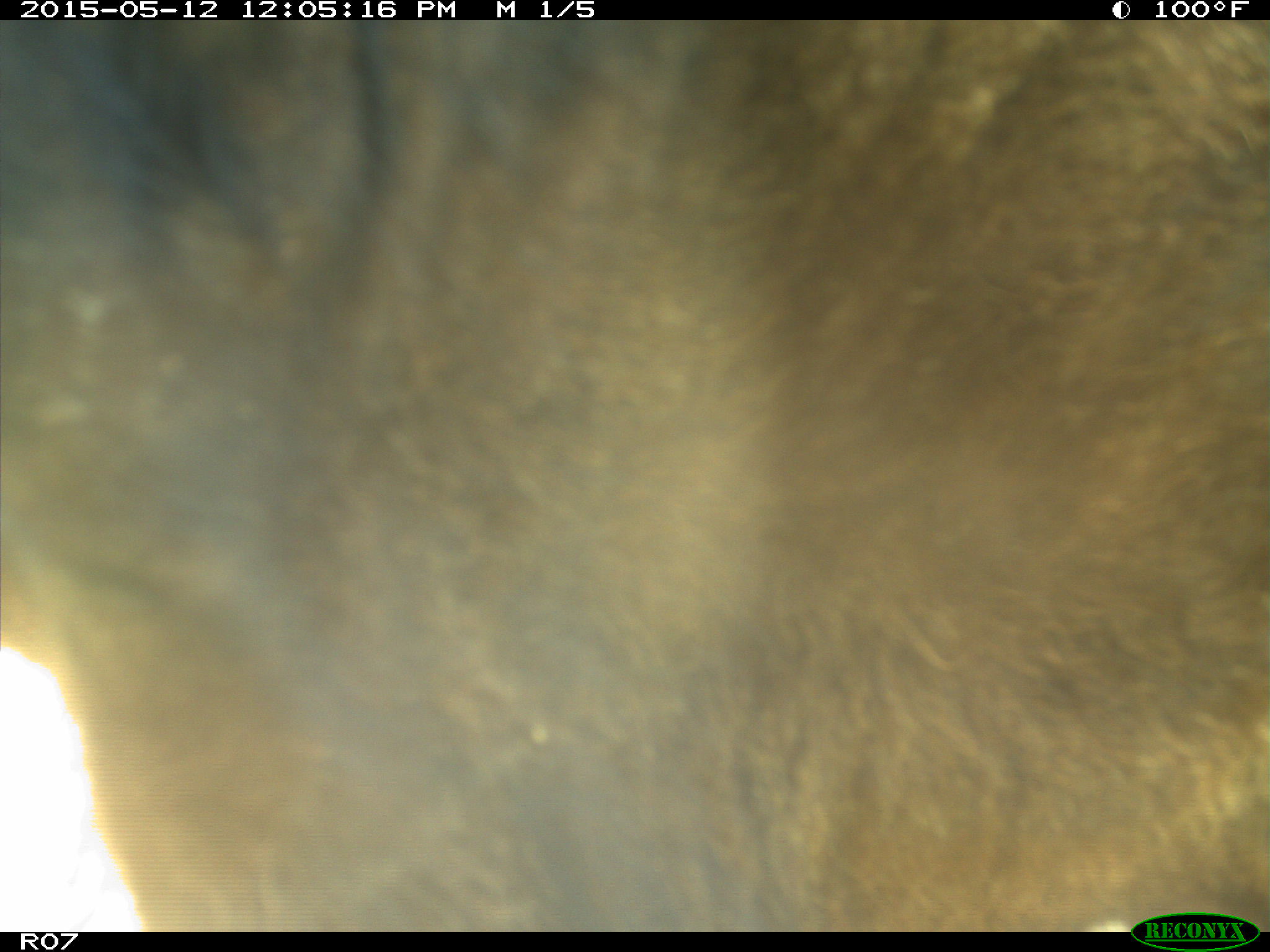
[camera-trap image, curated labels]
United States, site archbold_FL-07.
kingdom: Animalia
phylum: Chordata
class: Mammalia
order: Artiodactyla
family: Bovidae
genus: Bos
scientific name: Bos taurus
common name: domestic cow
Bos taurus (domestic cow).